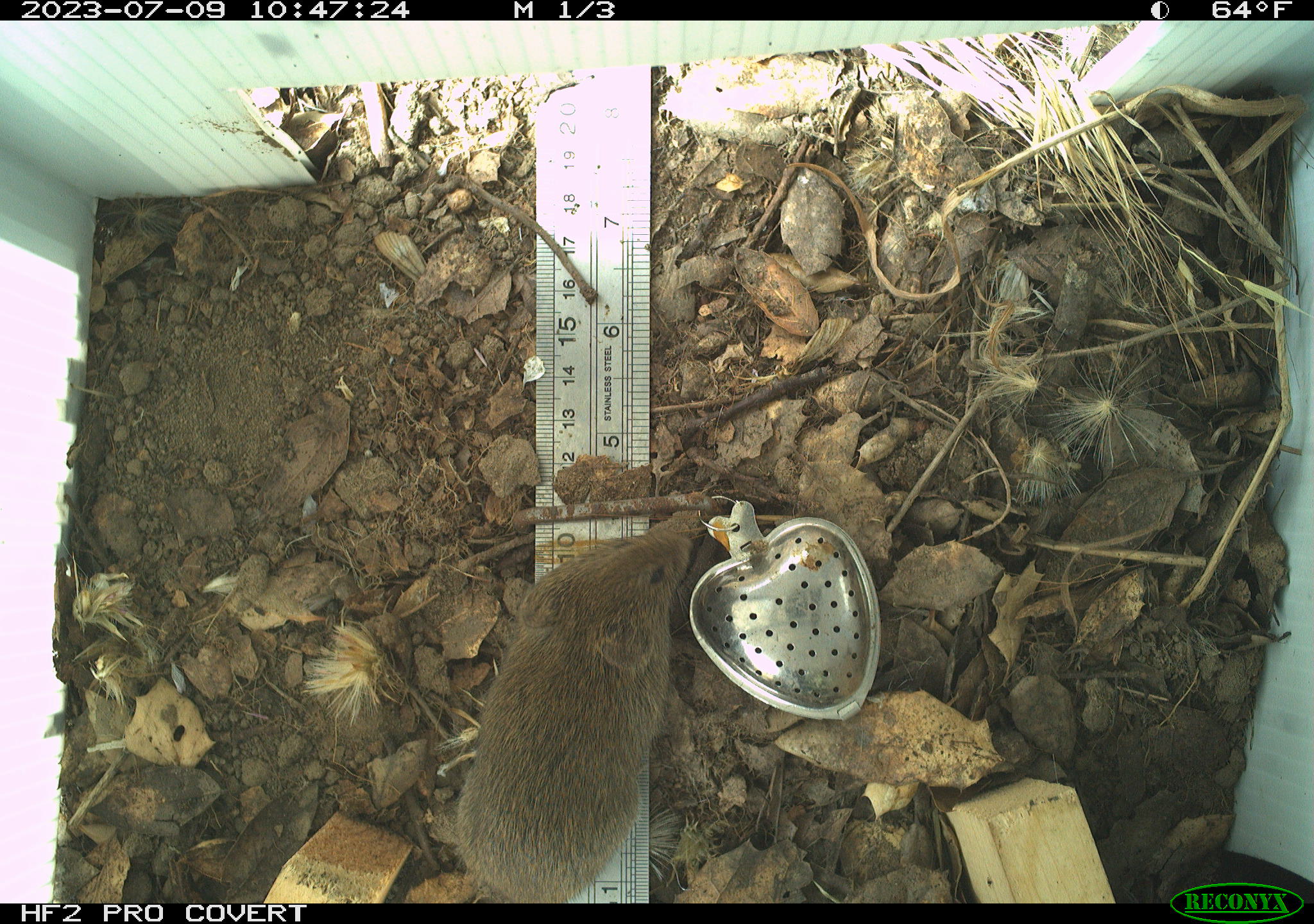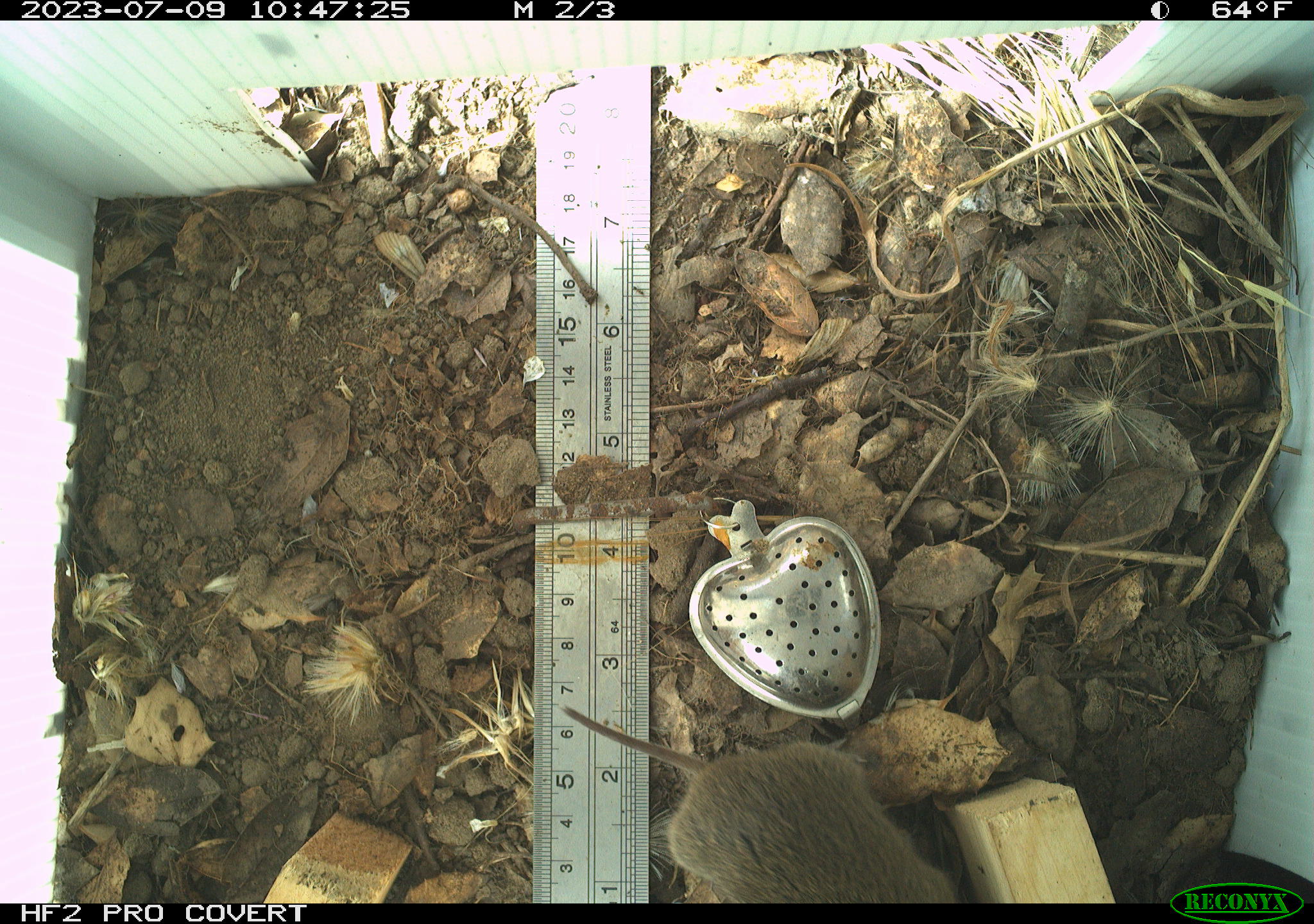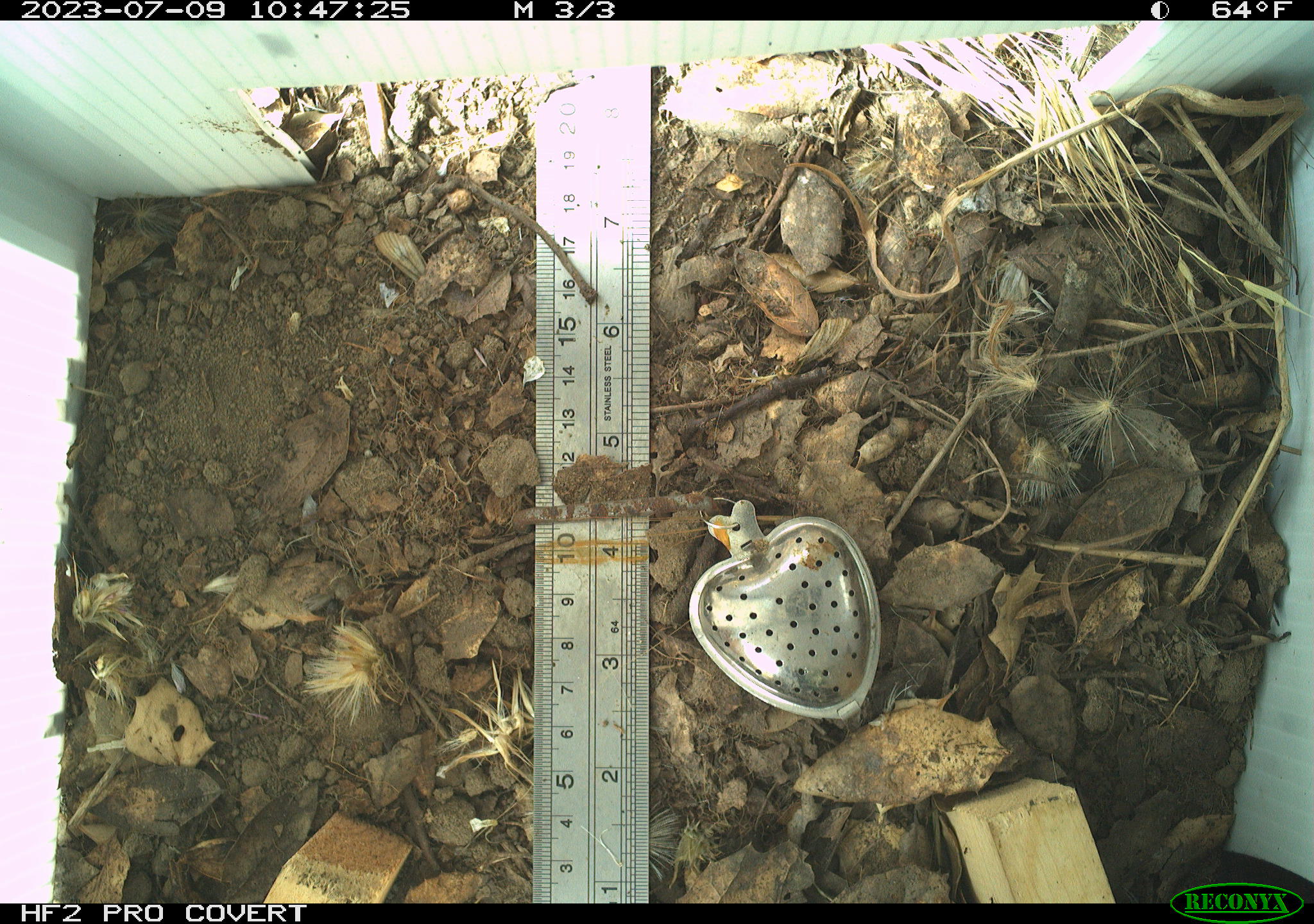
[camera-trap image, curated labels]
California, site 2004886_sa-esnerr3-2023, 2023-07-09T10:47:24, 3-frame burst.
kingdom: Animalia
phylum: Chordata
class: Mammalia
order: Rodentia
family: Cricetidae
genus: Microtus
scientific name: Microtus californicus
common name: california vole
California vole (Microtus californicus).